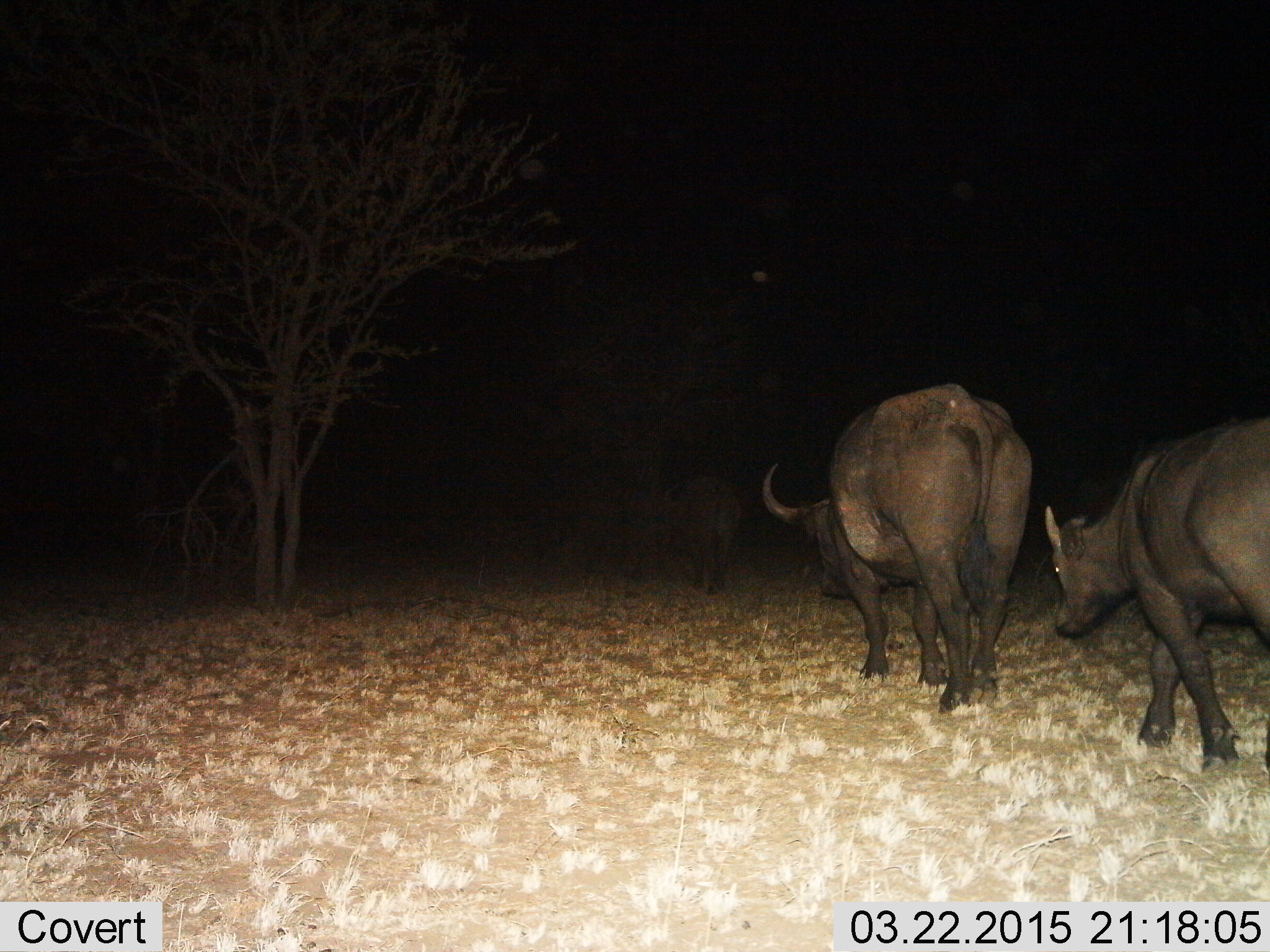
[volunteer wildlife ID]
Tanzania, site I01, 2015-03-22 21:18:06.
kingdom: Animalia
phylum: Chordata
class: Mammalia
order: Artiodactyla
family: Bovidae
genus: Syncerus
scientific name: Syncerus caffer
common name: cape buffalo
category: buffalo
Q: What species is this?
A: Buffalo (cape buffalo) (Syncerus caffer).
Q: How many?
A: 3.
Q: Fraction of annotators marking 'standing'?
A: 20%.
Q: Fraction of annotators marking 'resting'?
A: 0%.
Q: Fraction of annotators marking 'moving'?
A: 100%.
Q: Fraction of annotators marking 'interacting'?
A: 0%.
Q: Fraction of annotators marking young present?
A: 40%.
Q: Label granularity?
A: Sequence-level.